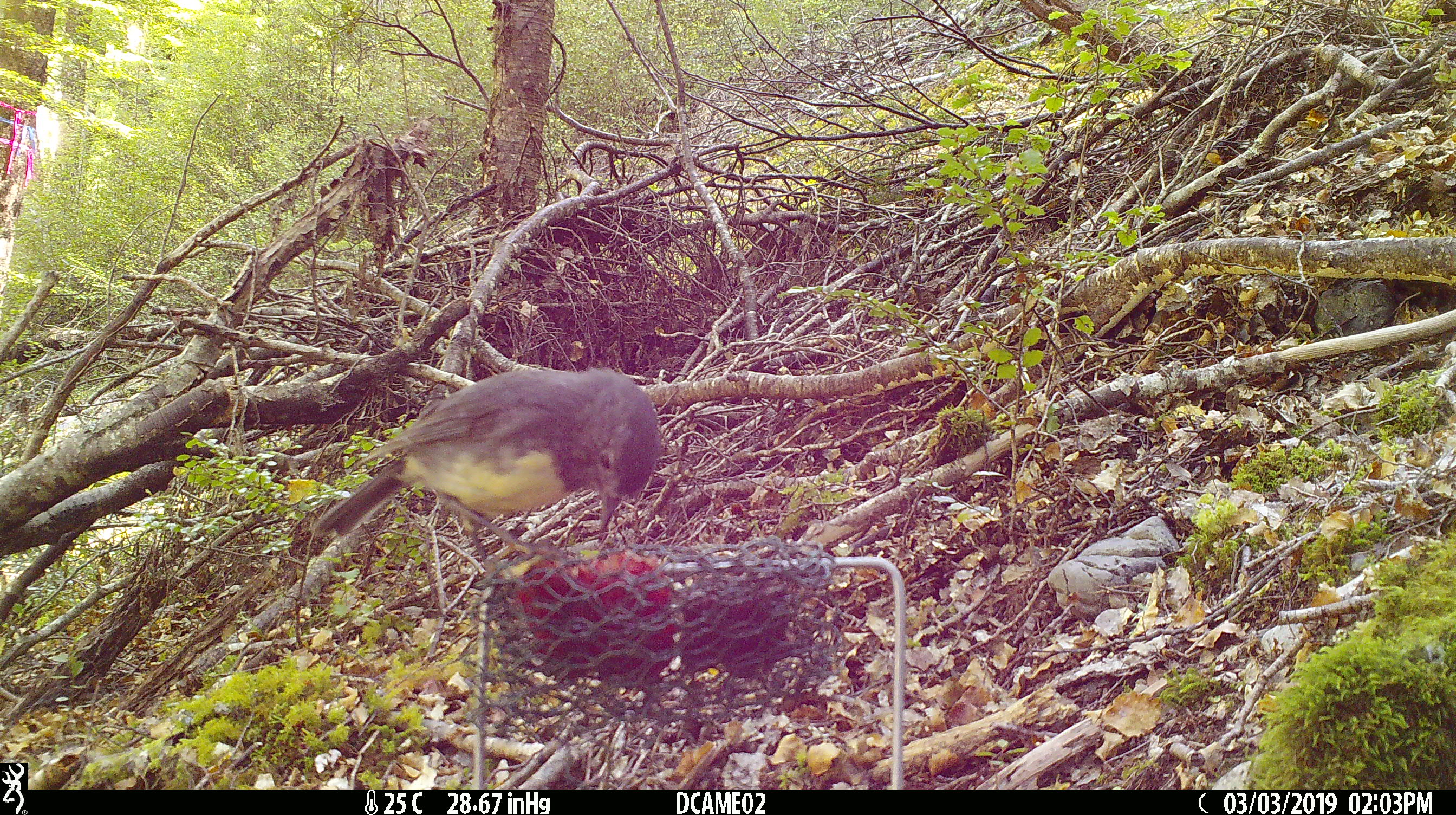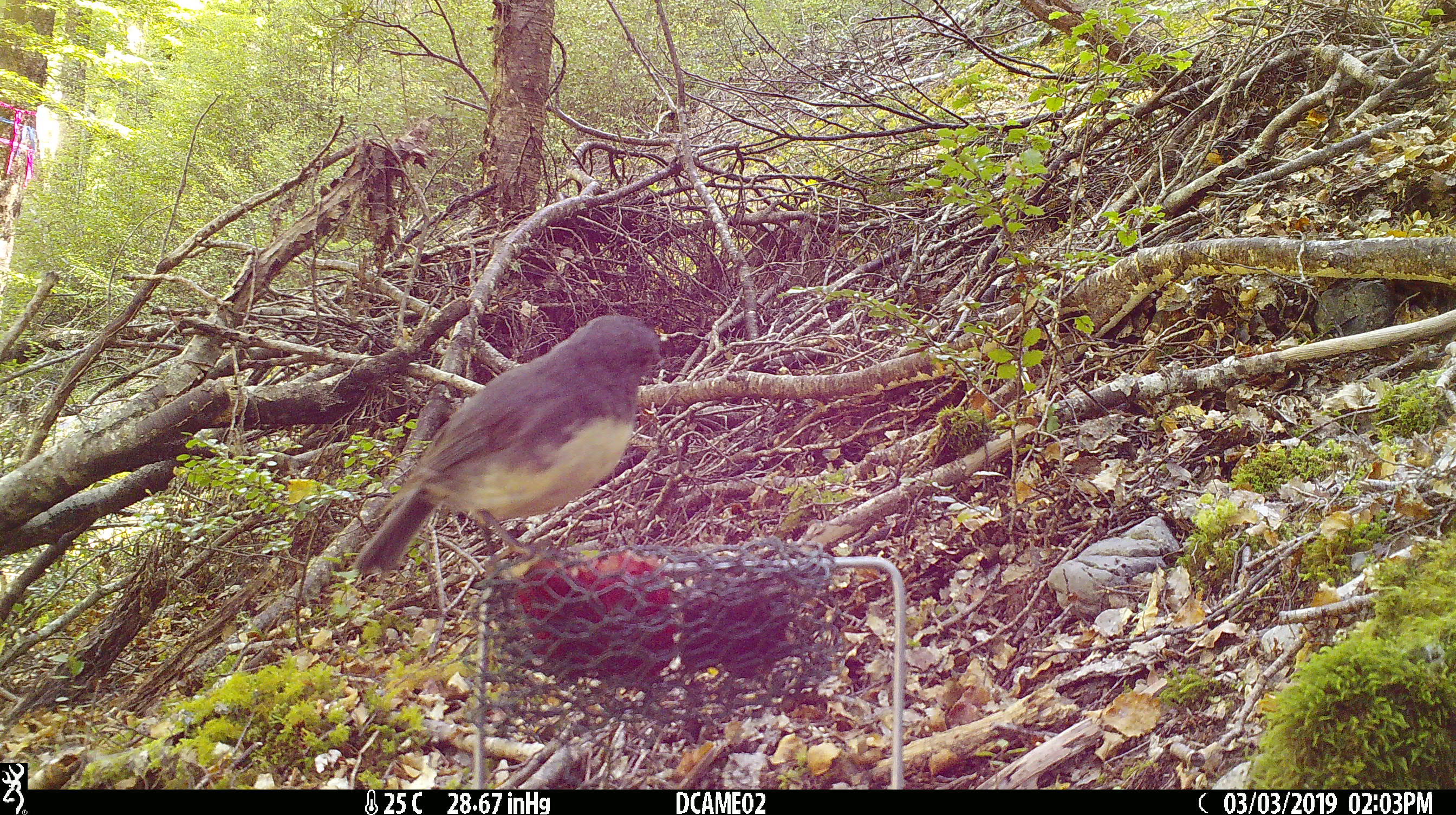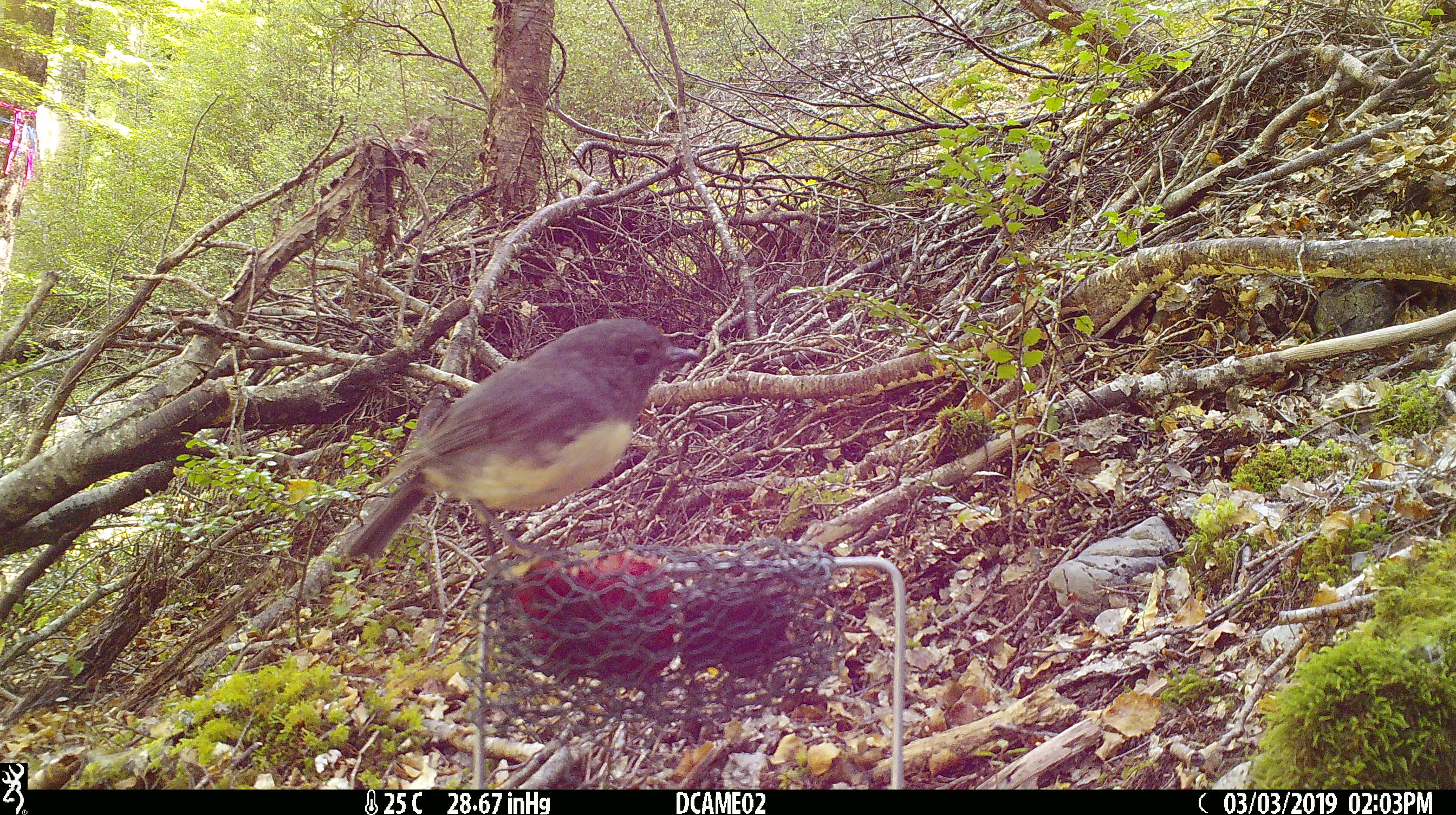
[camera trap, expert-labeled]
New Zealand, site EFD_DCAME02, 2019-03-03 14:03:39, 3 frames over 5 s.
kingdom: Animalia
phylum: Chordata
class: Aves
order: Passeriformes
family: Petroicidae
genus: Petroica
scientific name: Petroica australis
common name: new zealand robin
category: robin